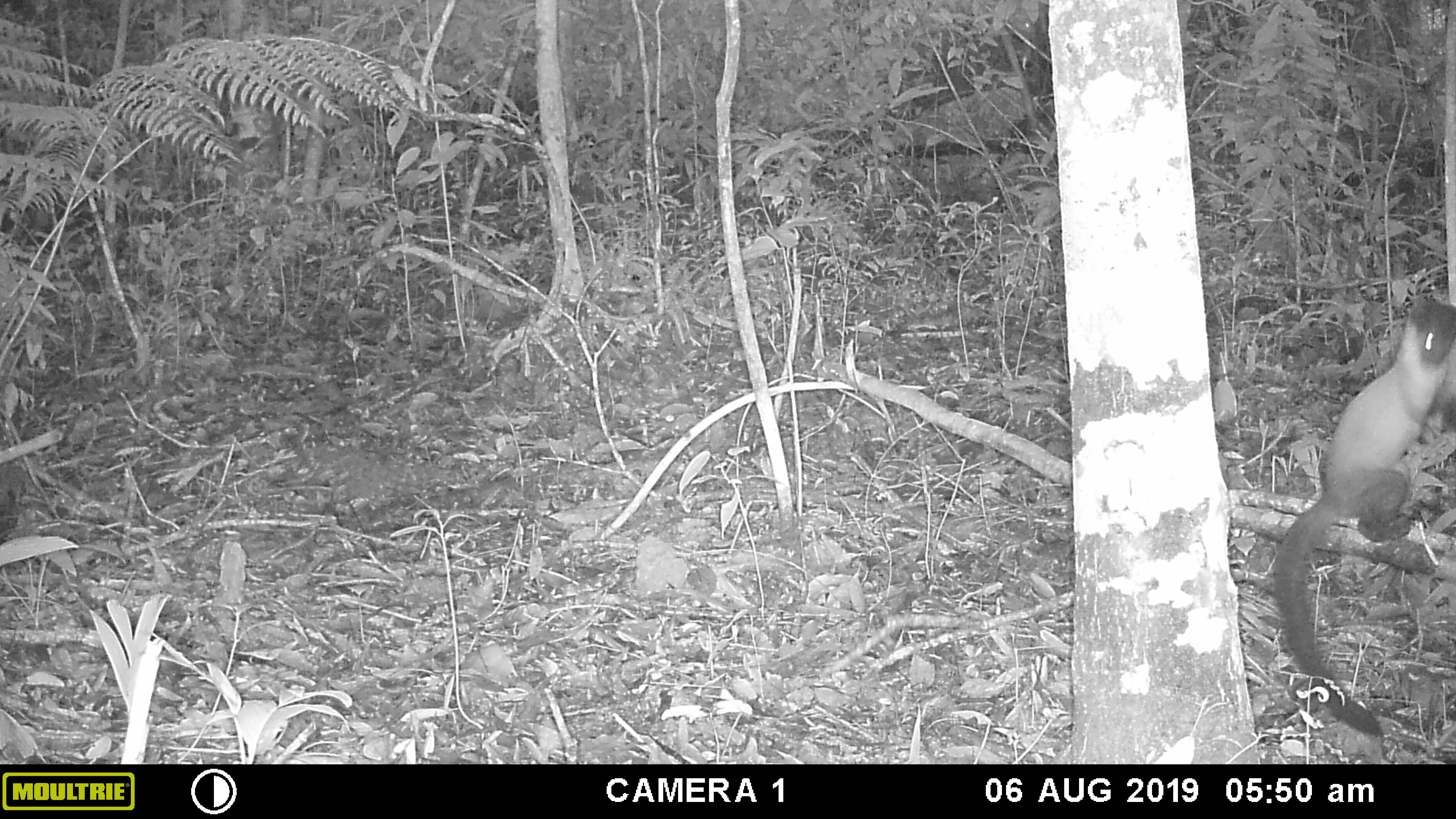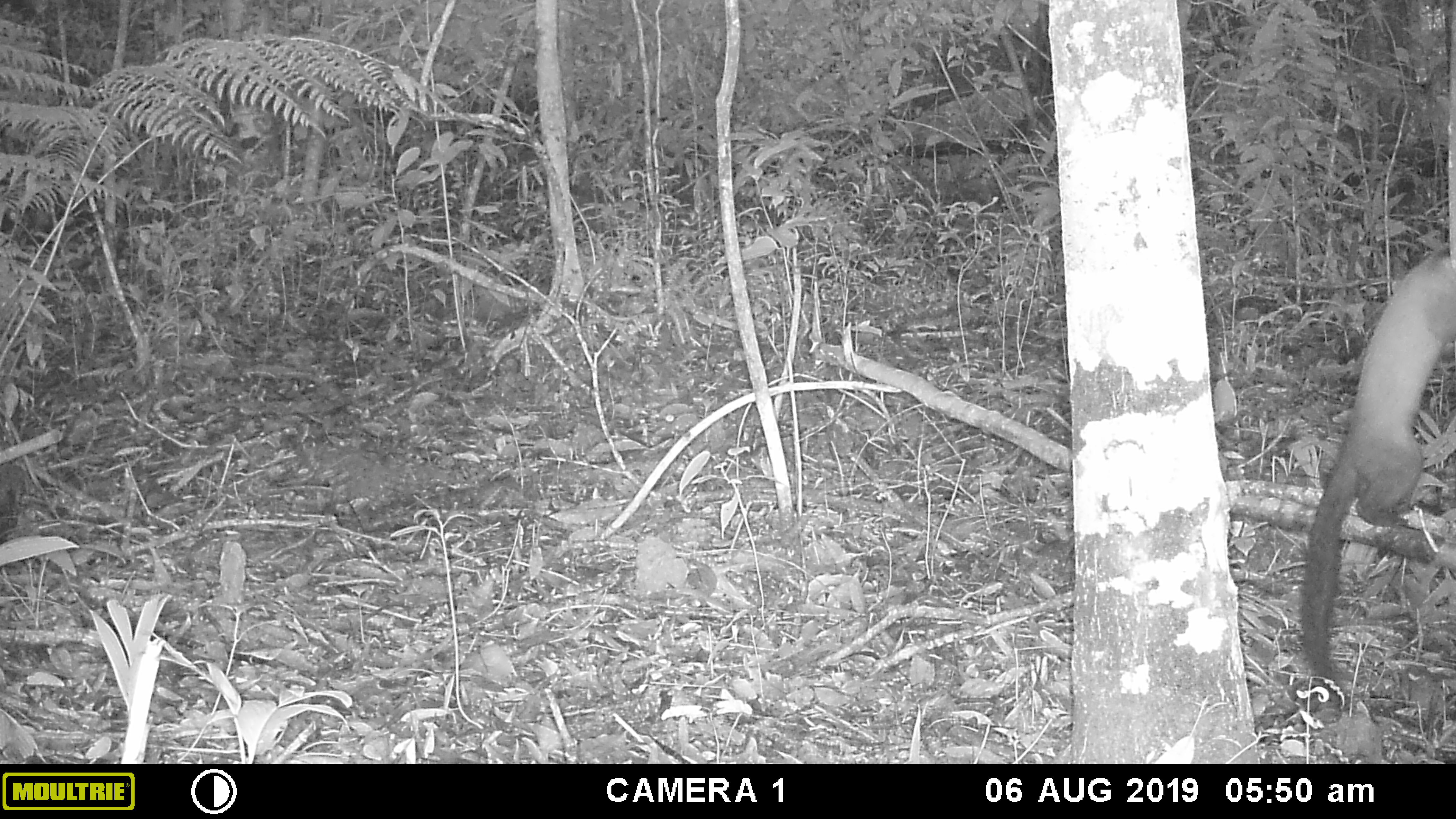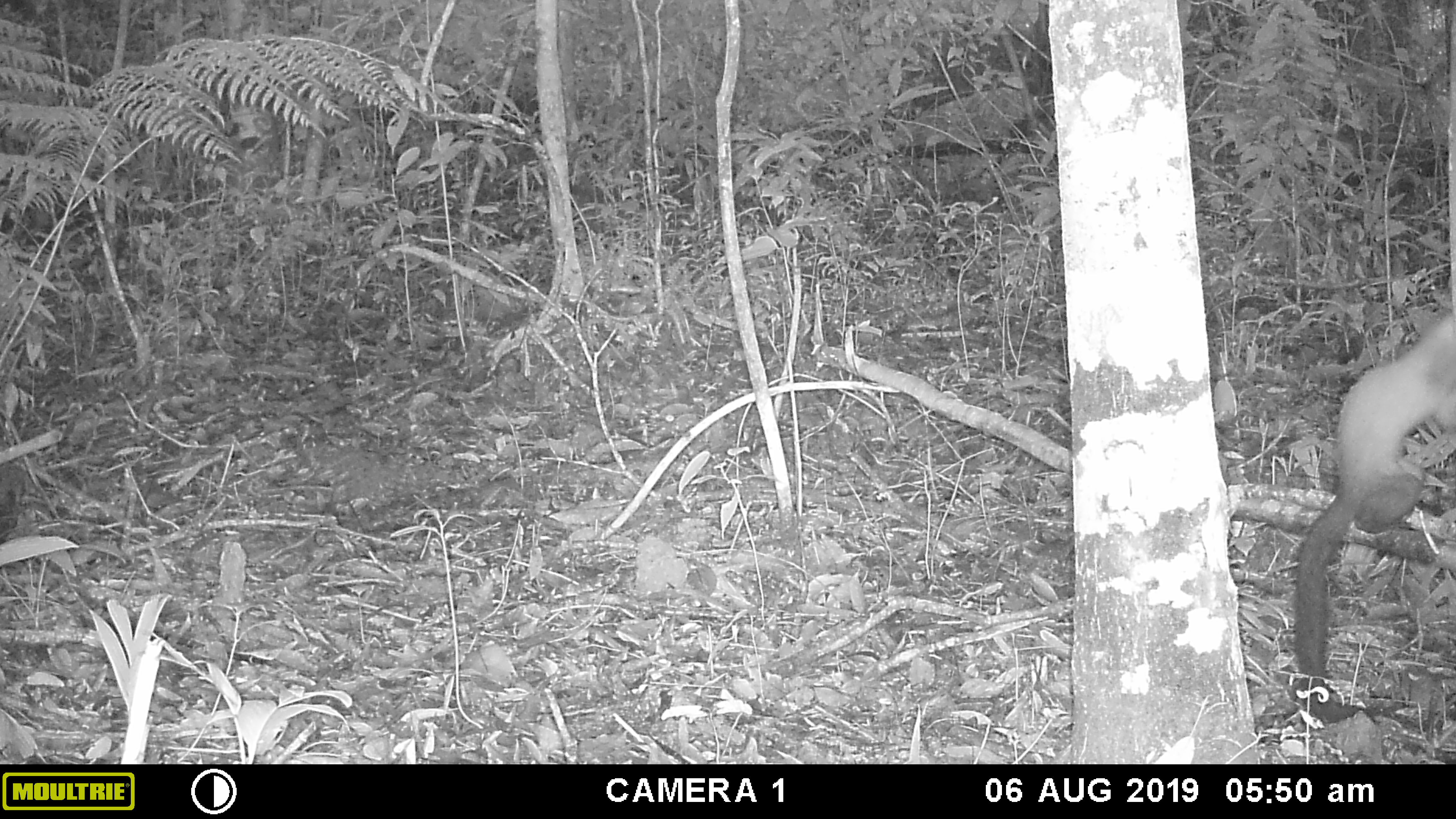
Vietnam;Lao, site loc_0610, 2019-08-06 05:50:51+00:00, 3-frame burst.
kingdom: Animalia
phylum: Chordata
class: Mammalia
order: Carnivora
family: Mustelidae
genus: Martes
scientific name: Martes flavigula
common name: yellow-throated marten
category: yellow throated marten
Yellow throated marten (yellow-throated marten) (Martes flavigula). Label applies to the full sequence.